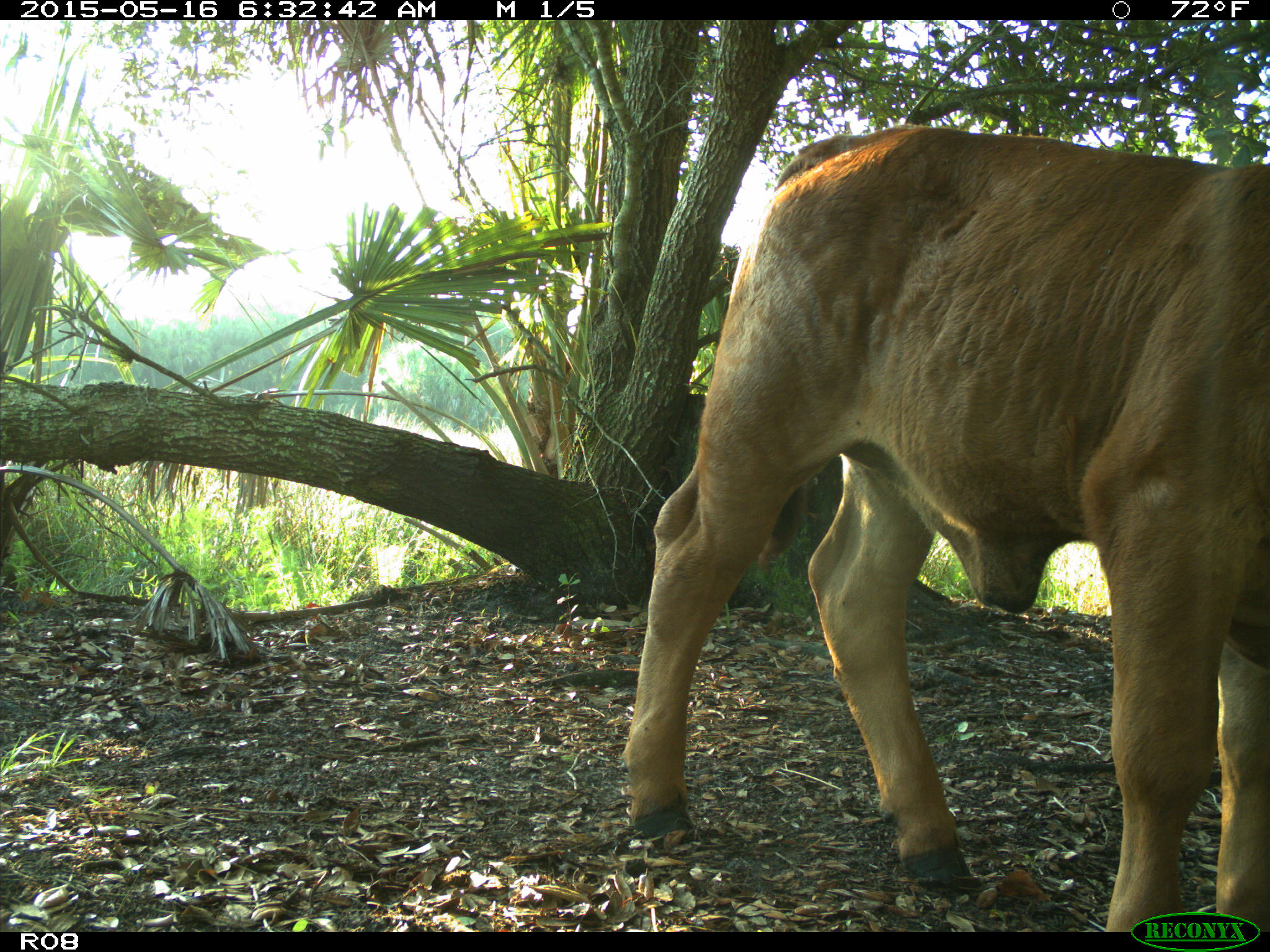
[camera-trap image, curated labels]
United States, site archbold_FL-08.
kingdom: Animalia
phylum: Chordata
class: Mammalia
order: Artiodactyla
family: Bovidae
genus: Bos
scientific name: Bos taurus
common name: domestic cow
Bos taurus (domestic cow).